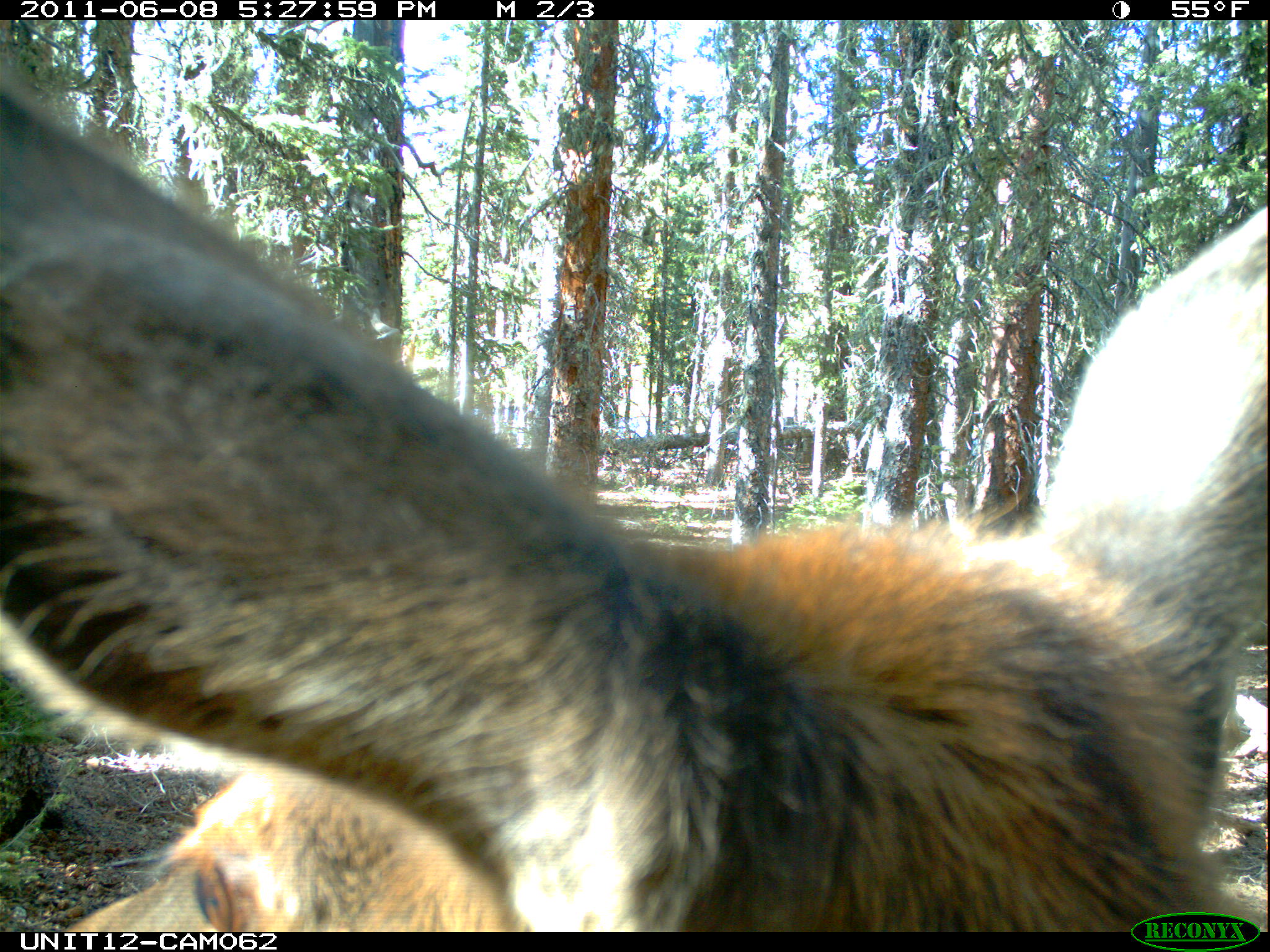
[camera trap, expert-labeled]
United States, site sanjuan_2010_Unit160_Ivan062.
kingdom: Animalia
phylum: Chordata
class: Mammalia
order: Artiodactyla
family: Cervidae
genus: Cervus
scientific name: Cervus elaphus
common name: red deer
Cervus elaphus (red deer).